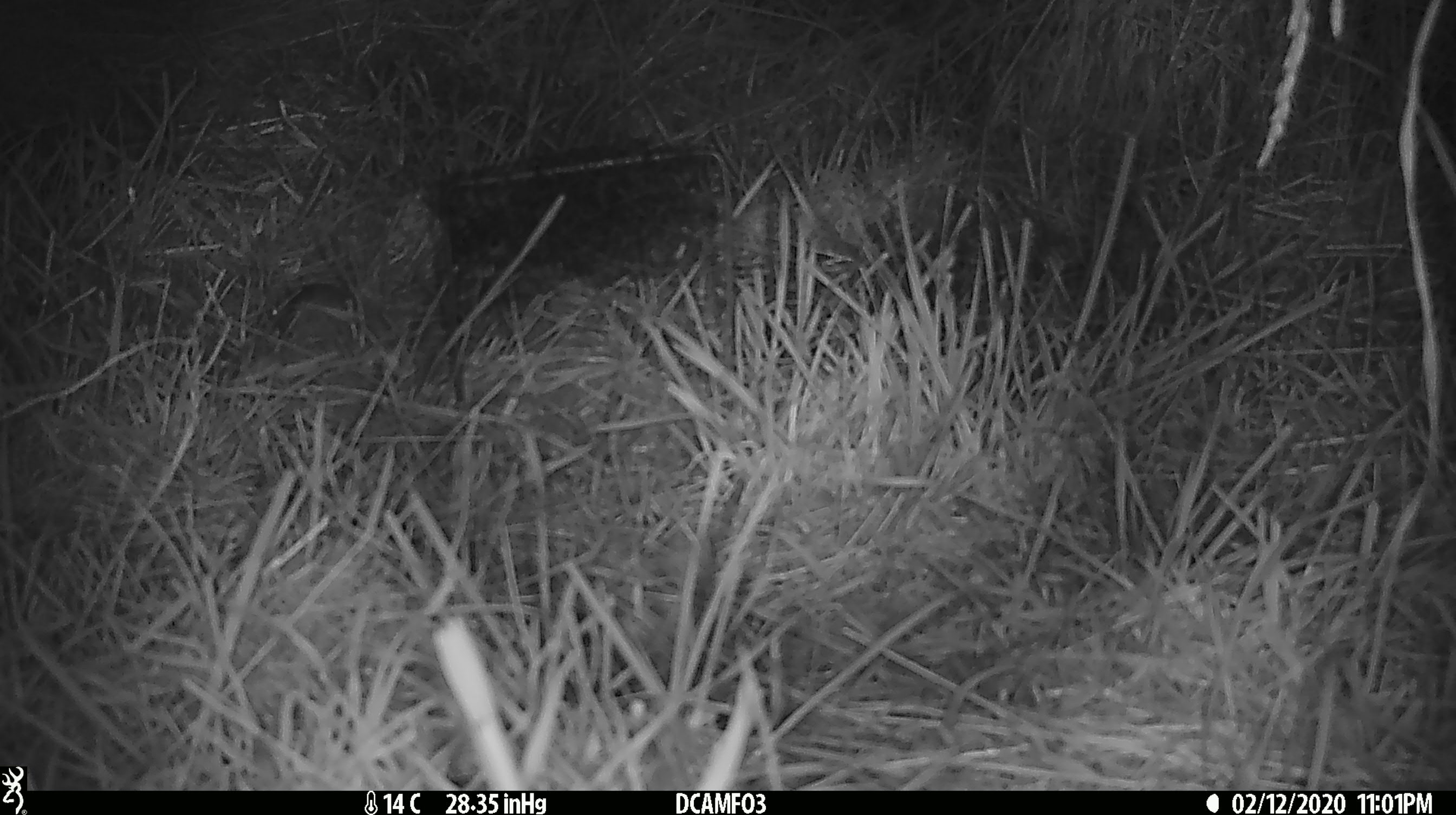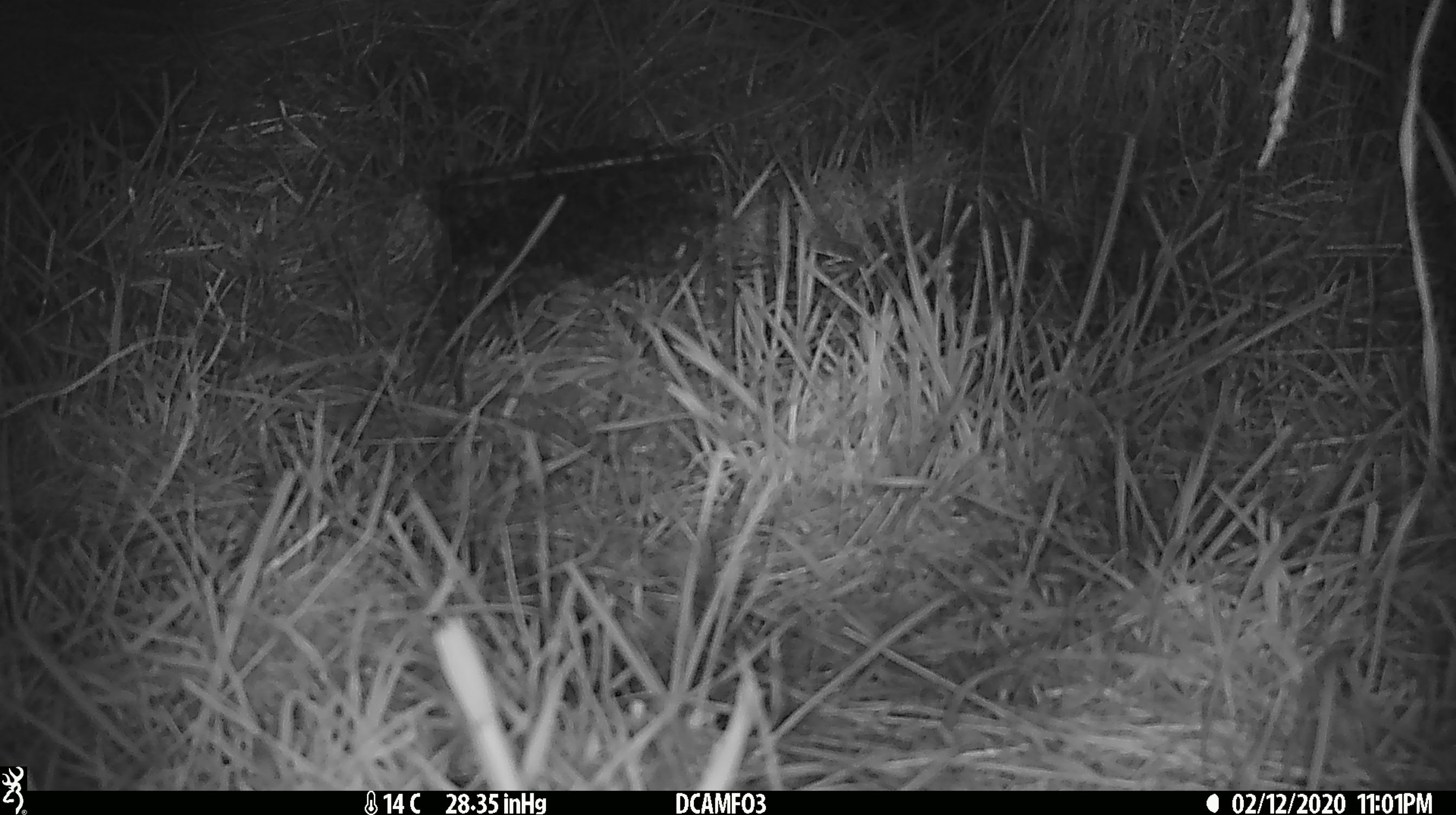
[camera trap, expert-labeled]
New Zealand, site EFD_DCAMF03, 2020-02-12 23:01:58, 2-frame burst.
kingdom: Animalia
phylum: Chordata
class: Mammalia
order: Rodentia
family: Muridae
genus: Mus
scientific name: Mus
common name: mouse